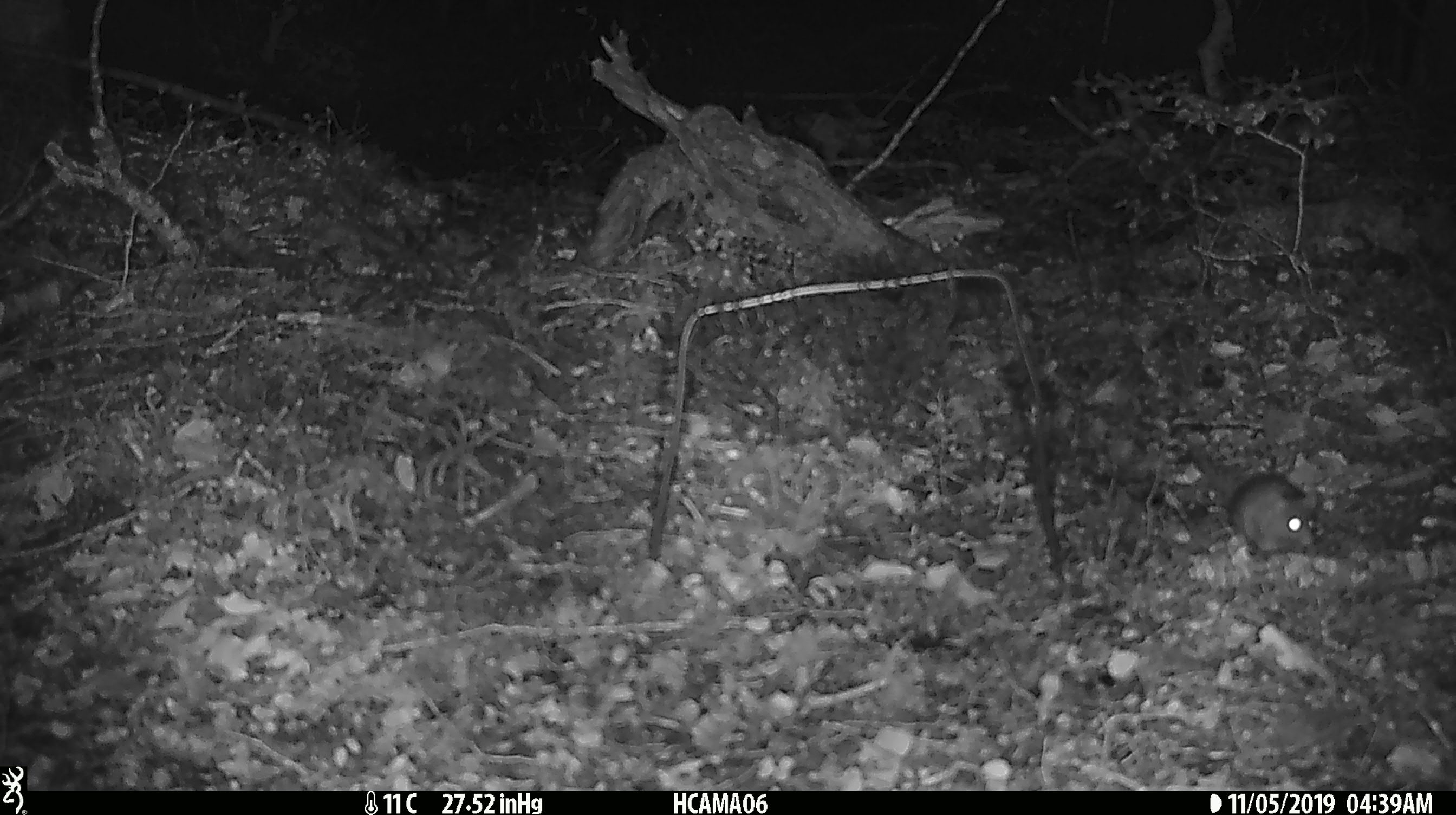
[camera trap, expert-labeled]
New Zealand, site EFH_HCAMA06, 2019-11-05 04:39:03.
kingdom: Animalia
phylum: Chordata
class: Mammalia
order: Rodentia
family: Muridae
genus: Mus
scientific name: Mus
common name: mouse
Mouse (Mus).